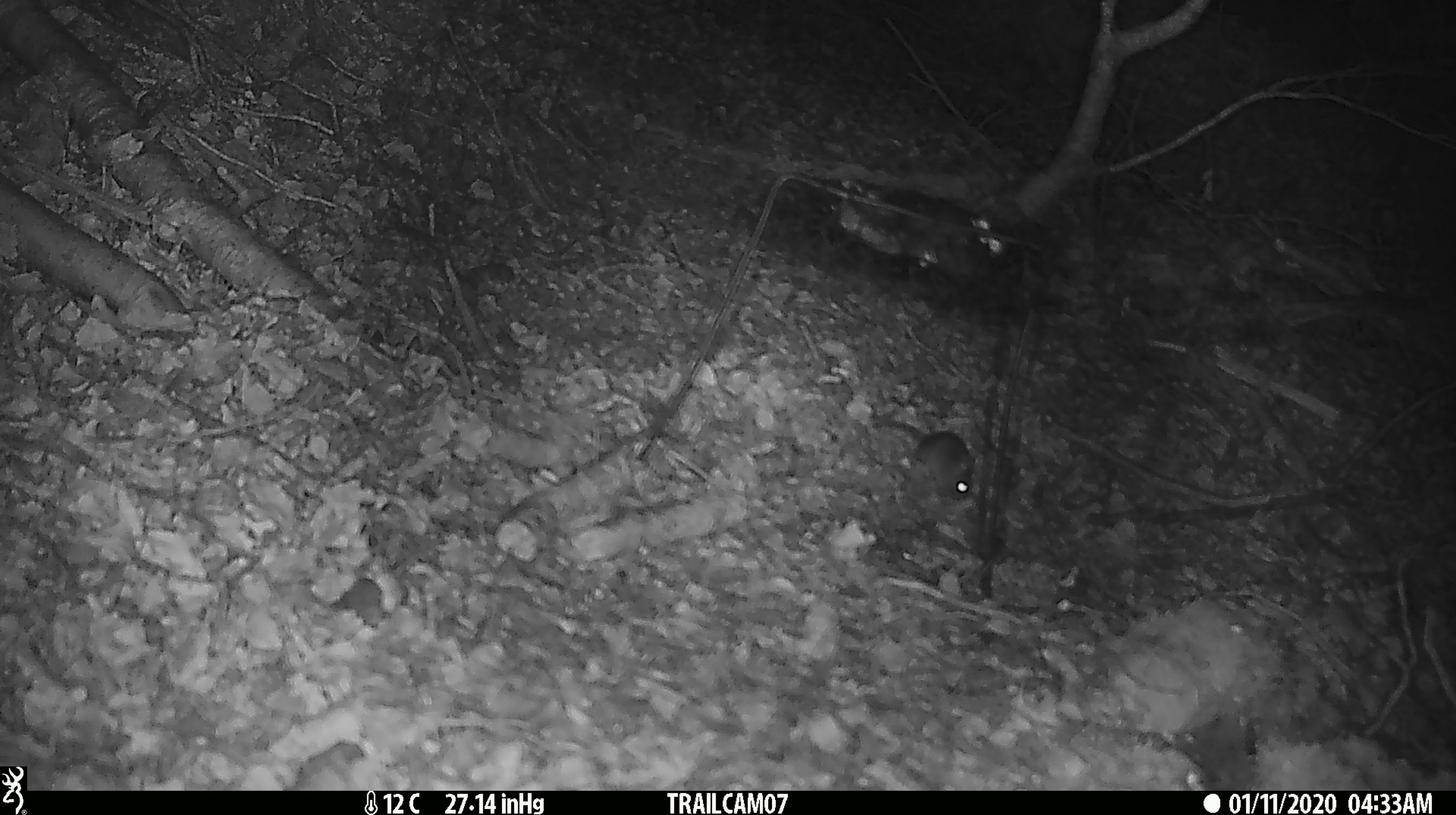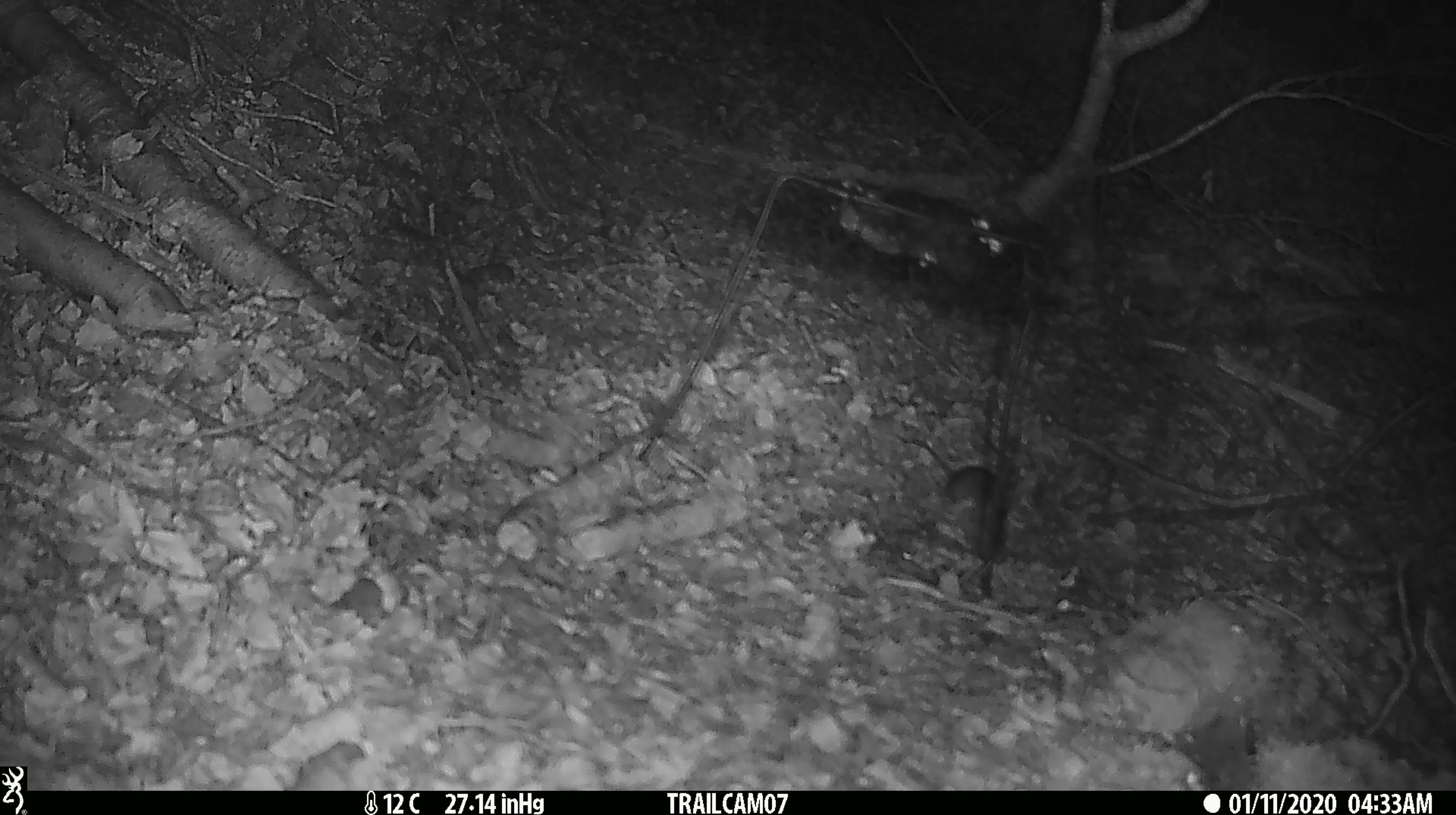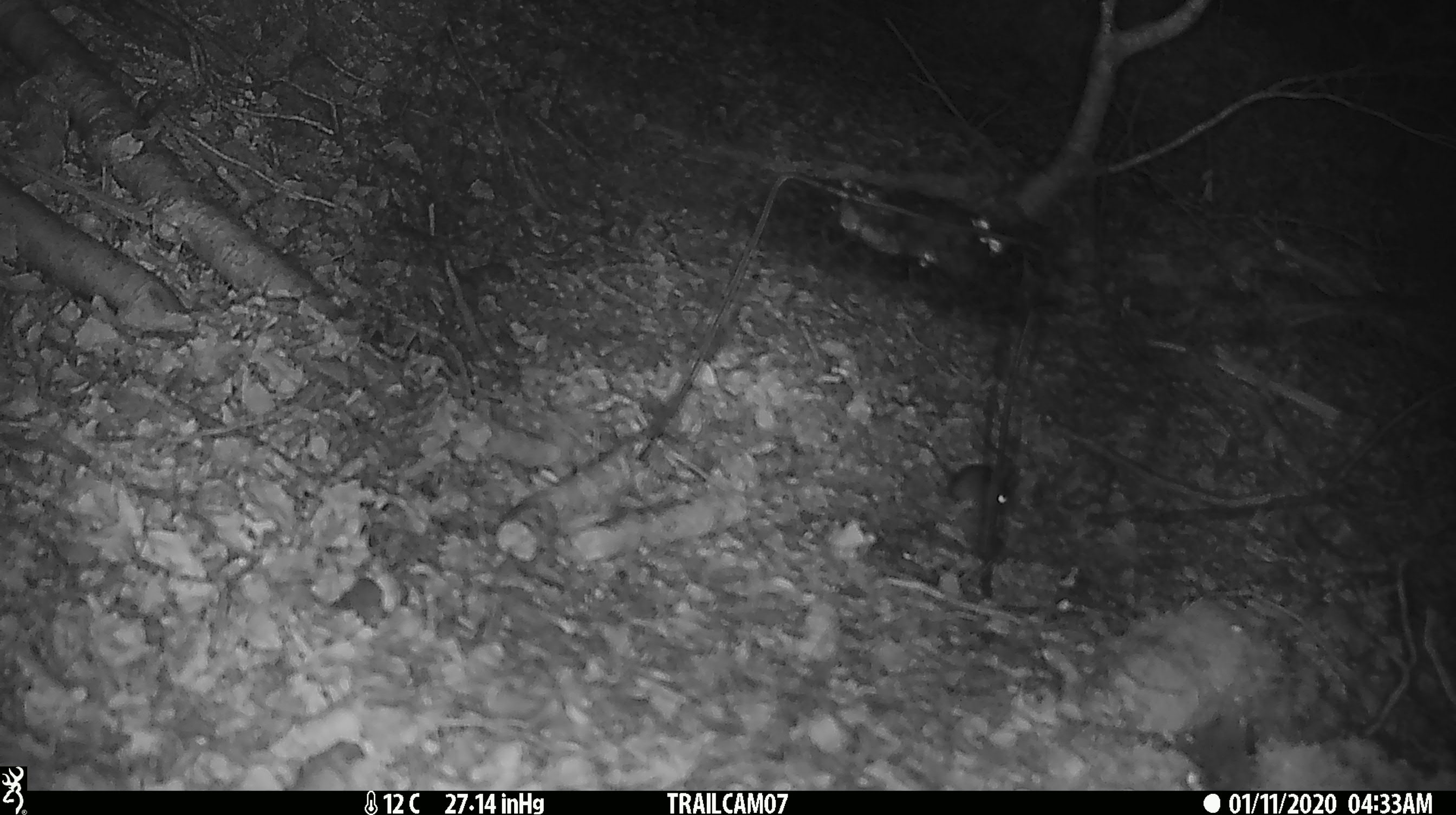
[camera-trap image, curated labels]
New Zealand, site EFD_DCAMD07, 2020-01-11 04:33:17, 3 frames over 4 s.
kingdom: Animalia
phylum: Chordata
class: Mammalia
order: Rodentia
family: Muridae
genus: Mus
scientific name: Mus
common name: mouse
Mouse (Mus).